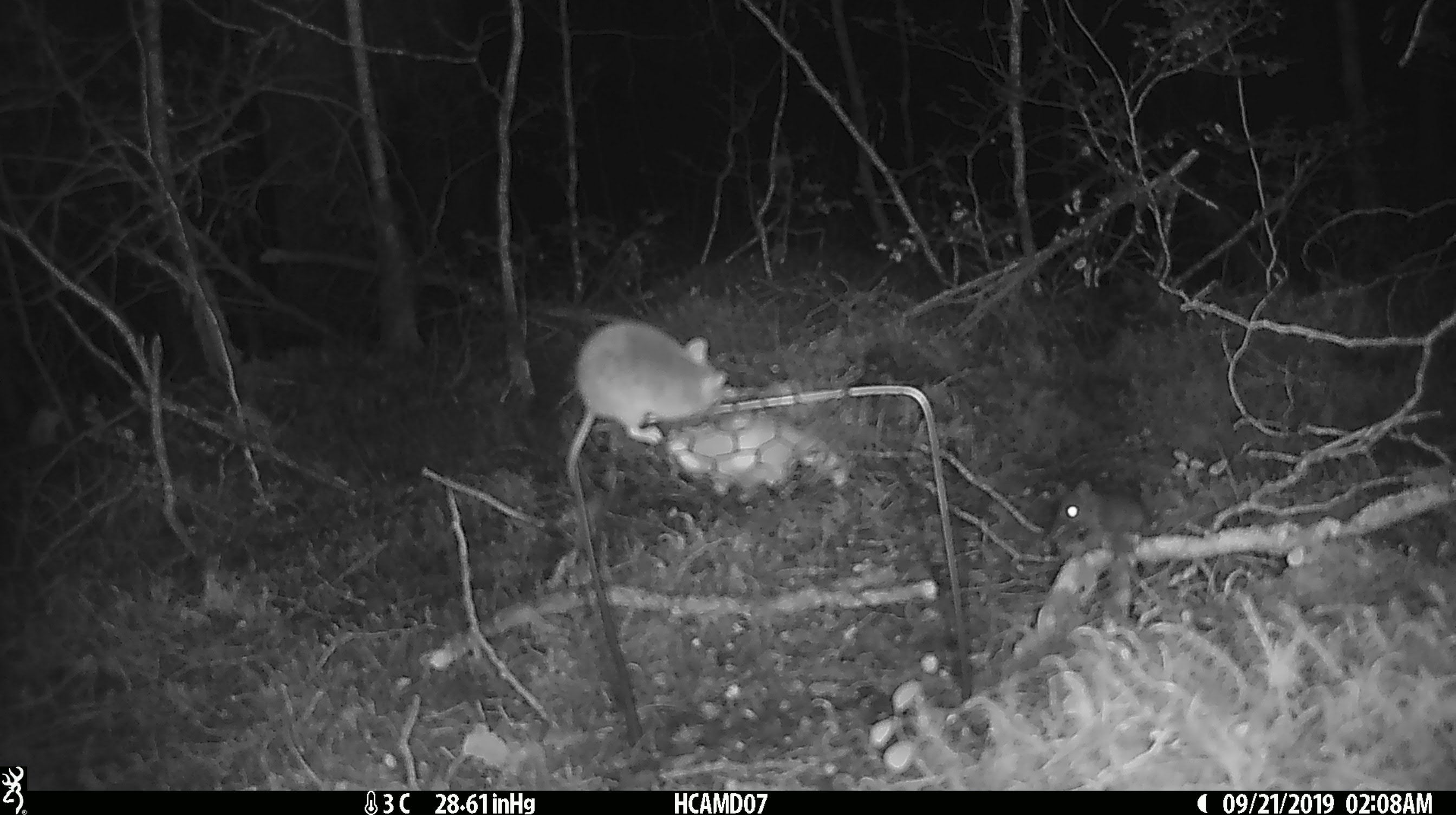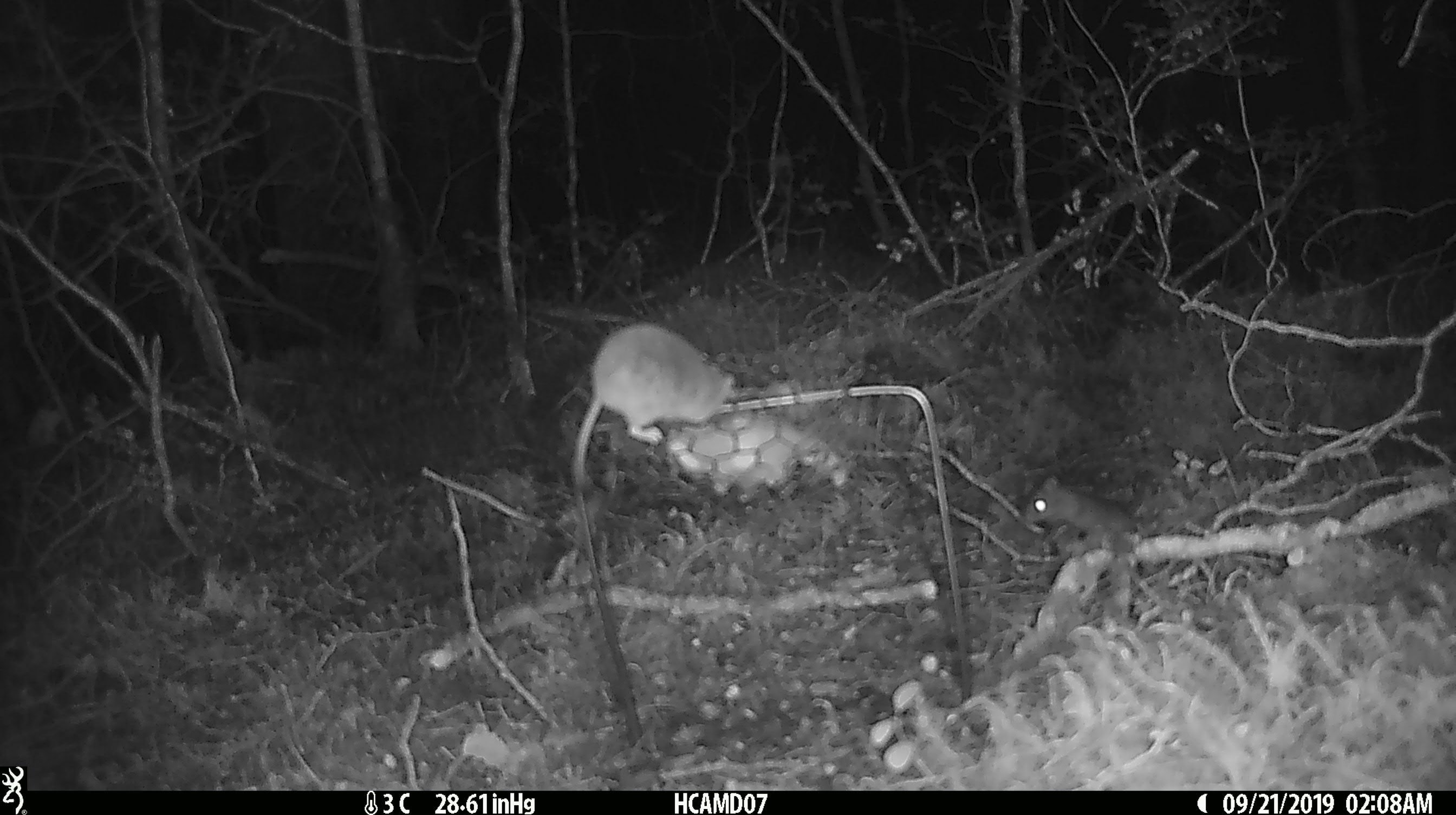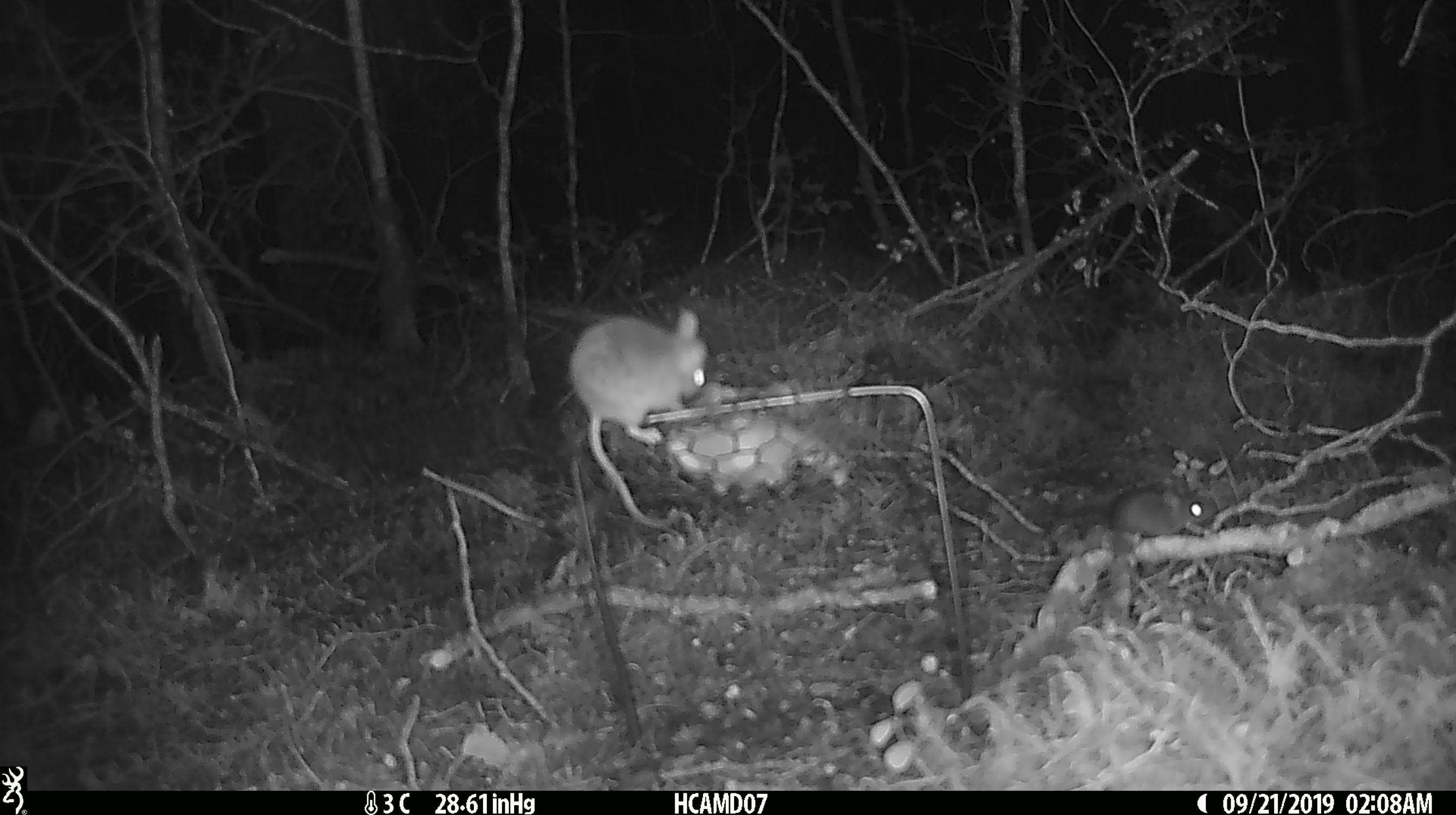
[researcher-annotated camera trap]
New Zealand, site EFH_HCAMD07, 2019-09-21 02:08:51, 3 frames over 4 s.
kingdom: Animalia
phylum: Chordata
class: Mammalia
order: Rodentia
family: Muridae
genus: Mus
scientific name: Mus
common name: mouse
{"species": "mouse (Mus)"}